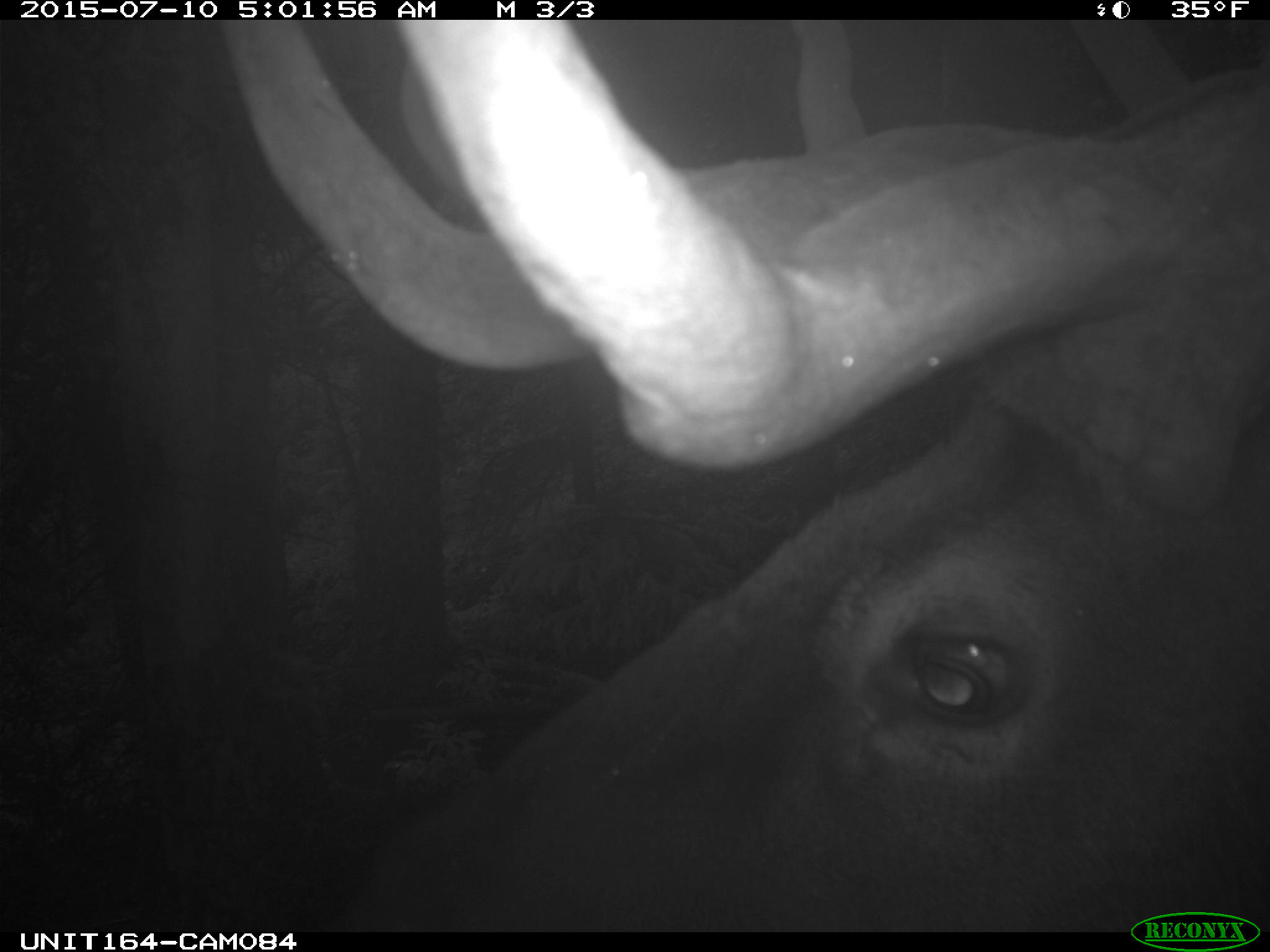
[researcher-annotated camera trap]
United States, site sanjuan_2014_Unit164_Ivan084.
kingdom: Animalia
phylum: Chordata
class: Mammalia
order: Artiodactyla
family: Cervidae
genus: Cervus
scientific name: Cervus elaphus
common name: red deer